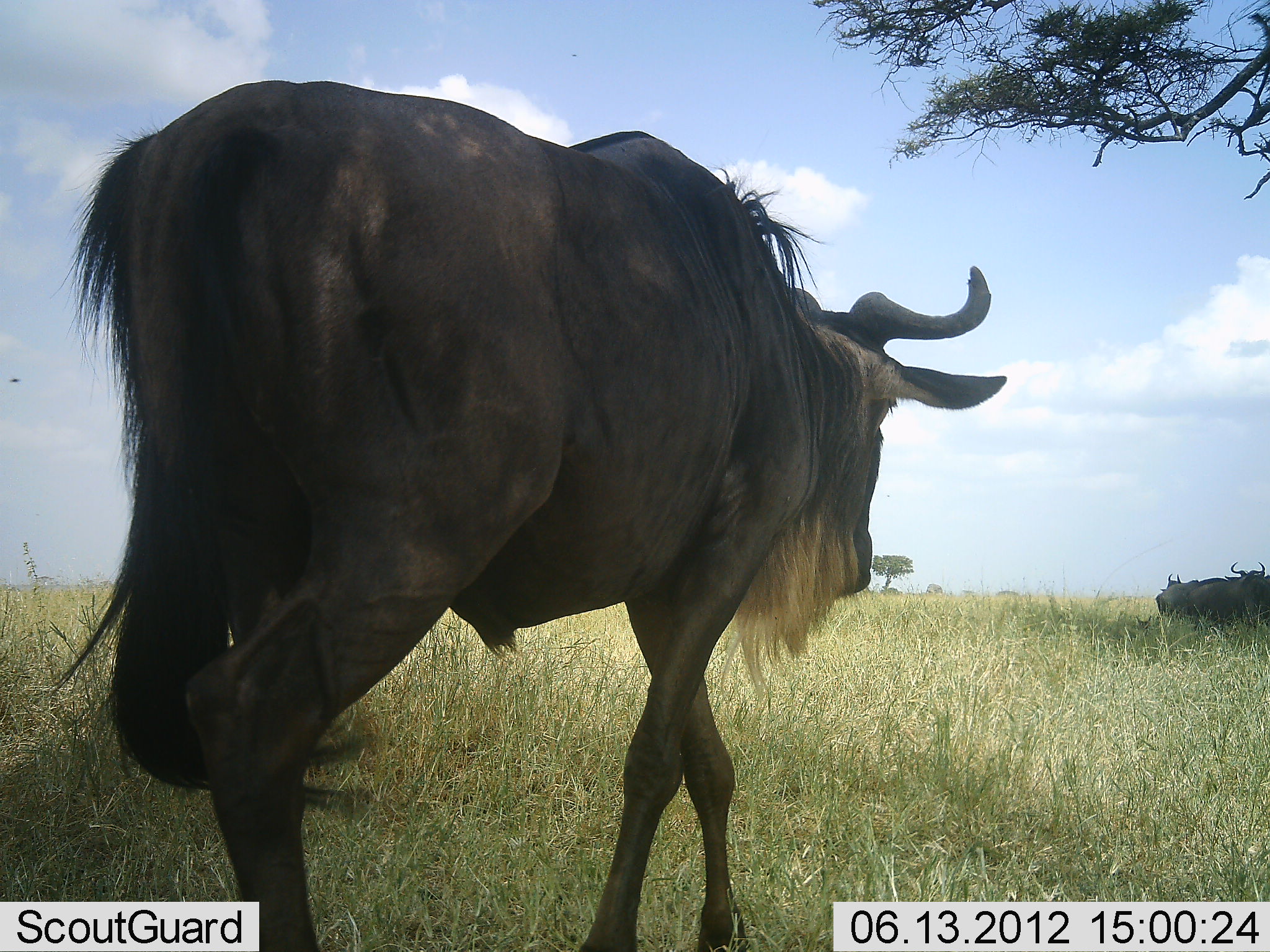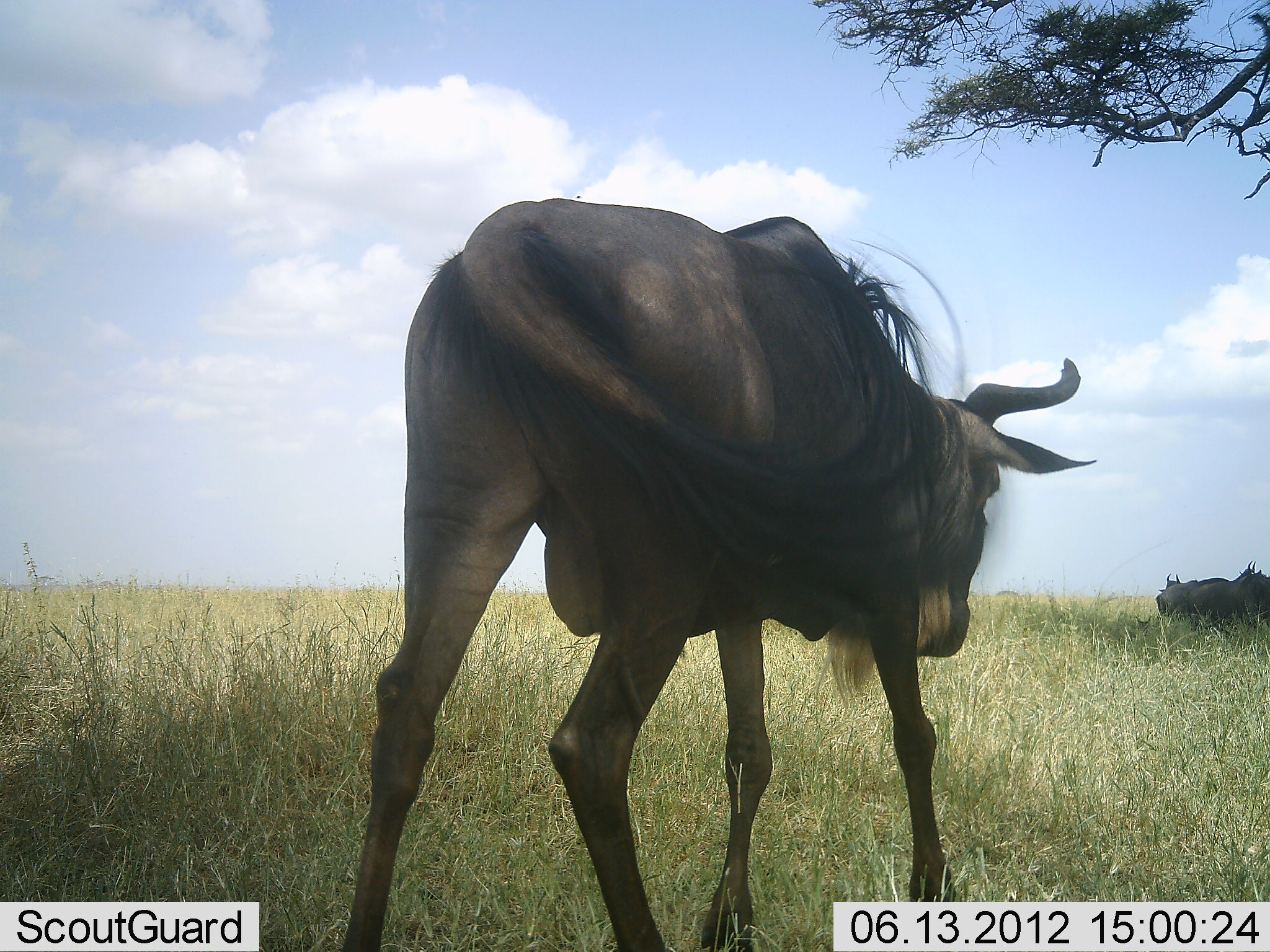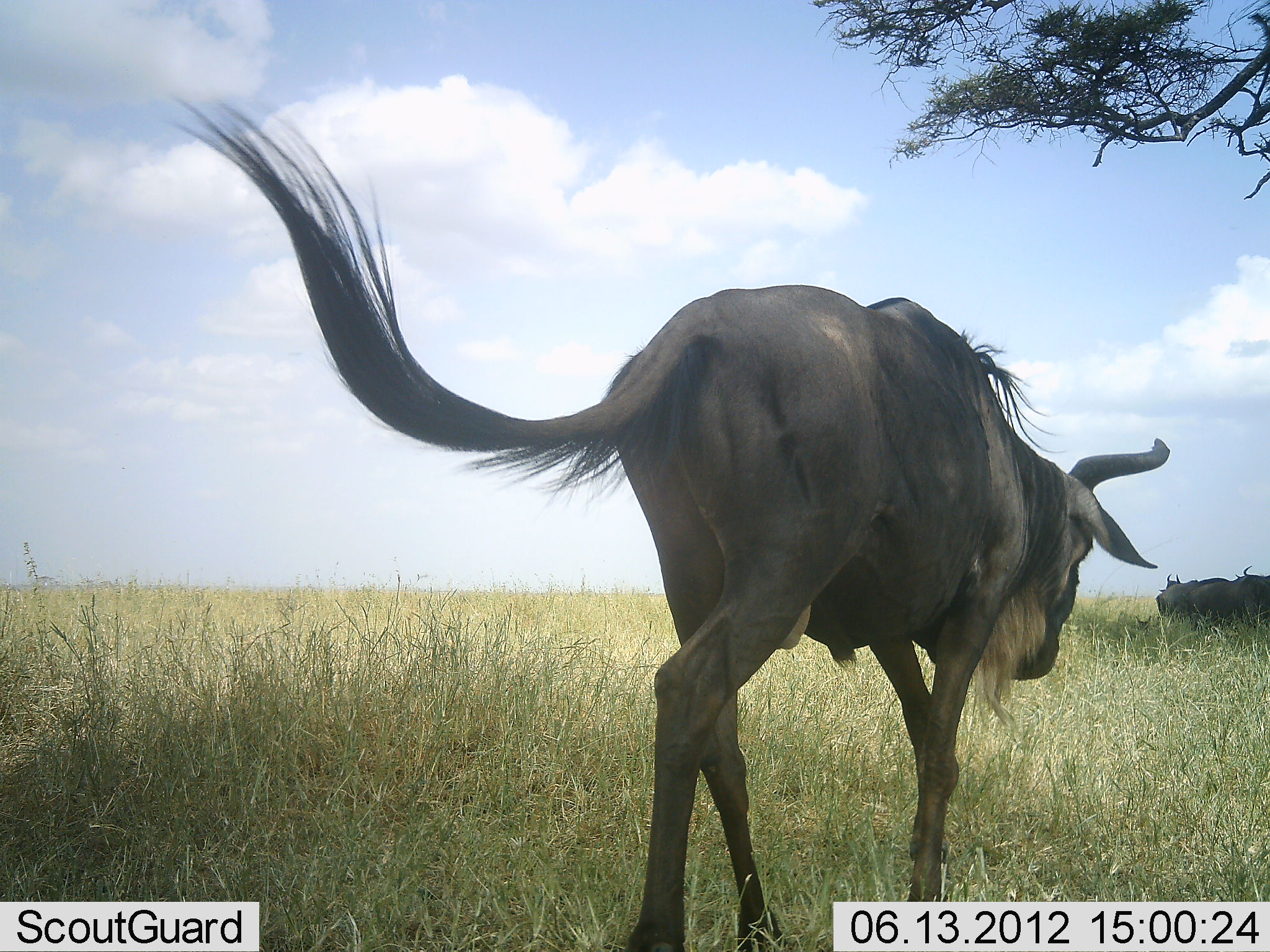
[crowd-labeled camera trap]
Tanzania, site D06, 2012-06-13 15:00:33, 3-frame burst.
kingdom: Animalia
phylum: Chordata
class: Mammalia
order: Artiodactyla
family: Bovidae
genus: Connochaetes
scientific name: Connochaetes taurinus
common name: blue wildebeest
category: wildebeest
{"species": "wildebeest (blue wildebeest) (Connochaetes taurinus)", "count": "4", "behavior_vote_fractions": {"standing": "50%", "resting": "50%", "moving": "100%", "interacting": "0%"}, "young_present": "0%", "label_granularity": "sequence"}